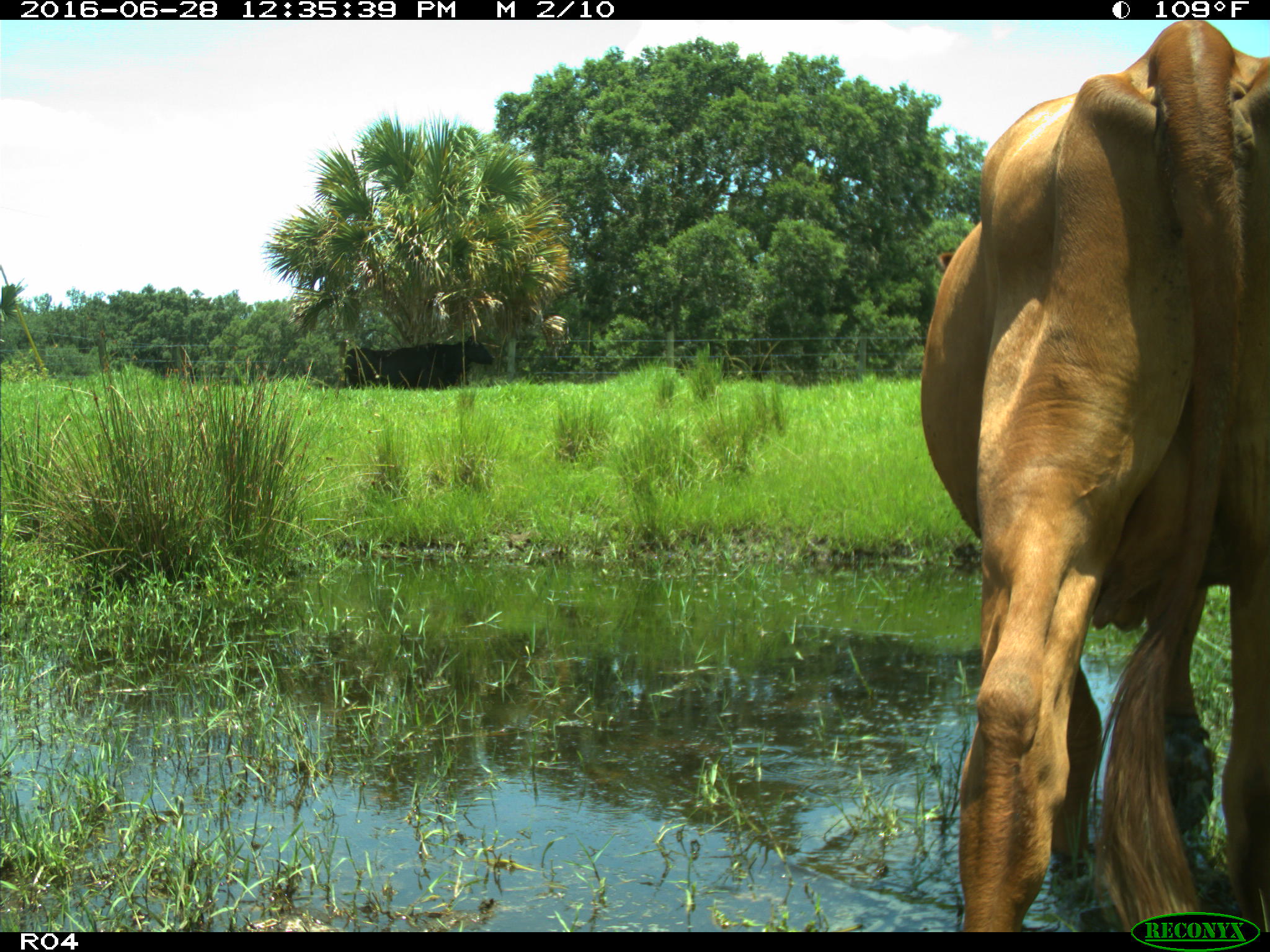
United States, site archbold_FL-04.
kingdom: Animalia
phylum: Chordata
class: Mammalia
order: Artiodactyla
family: Bovidae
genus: Bos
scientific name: Bos taurus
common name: domestic cow